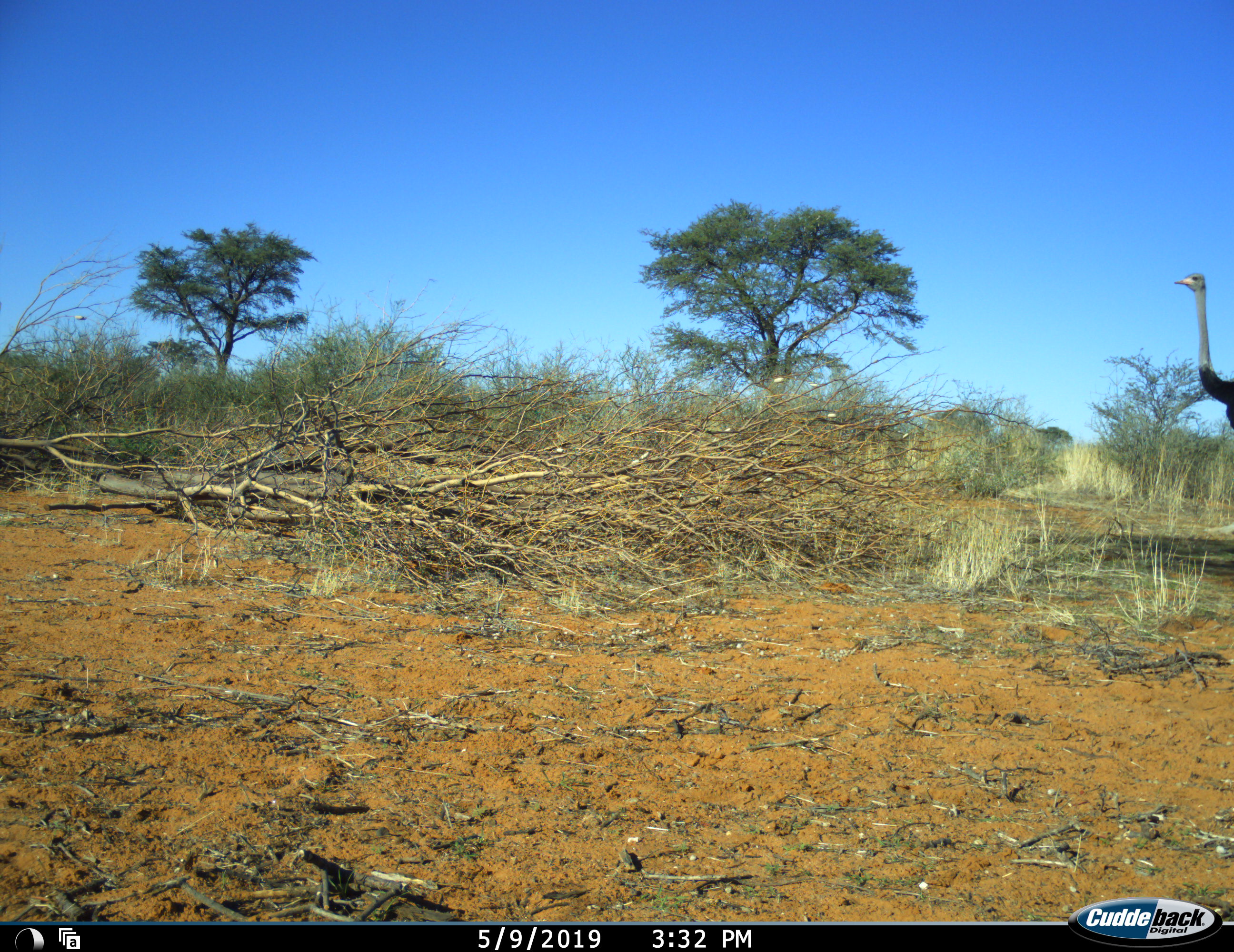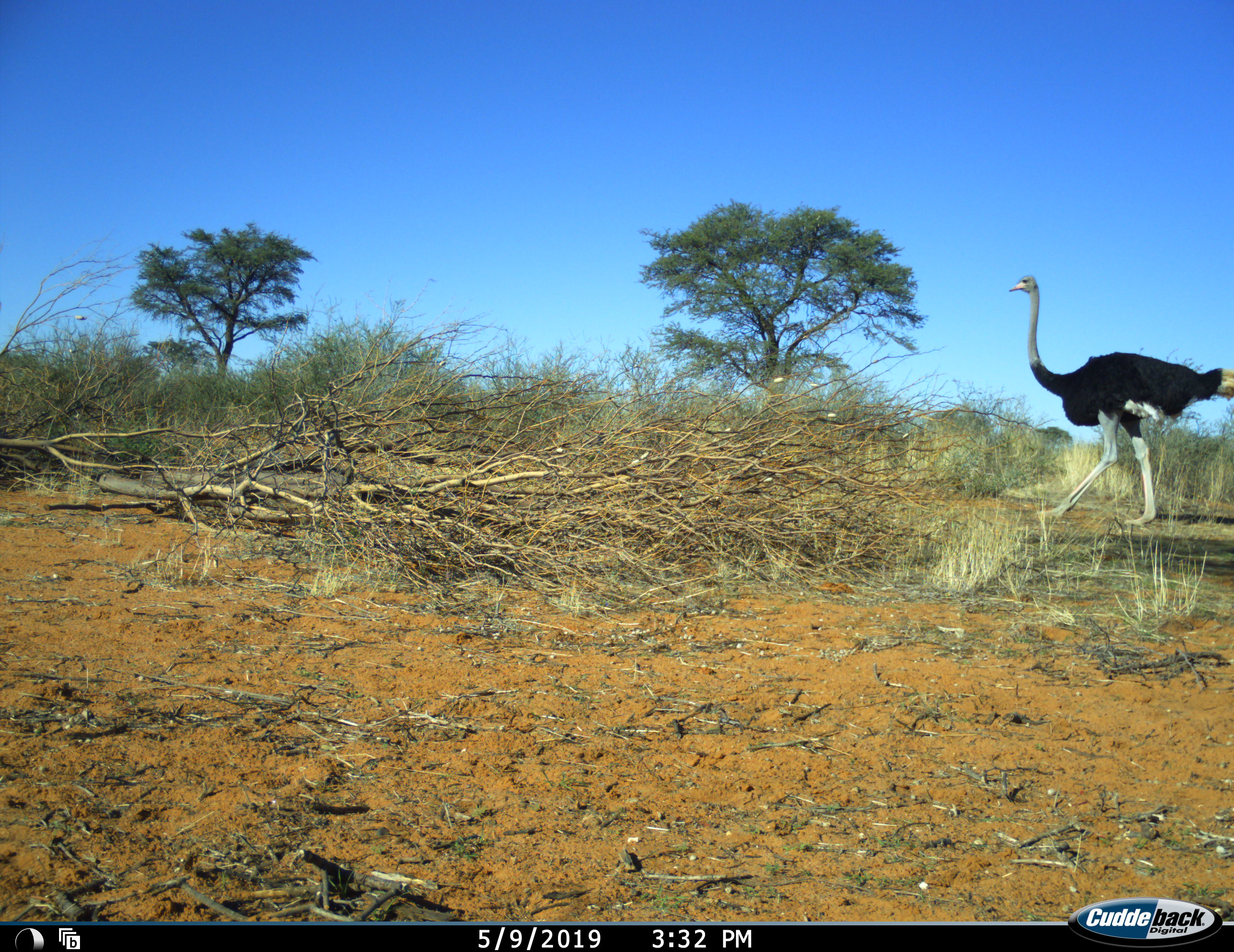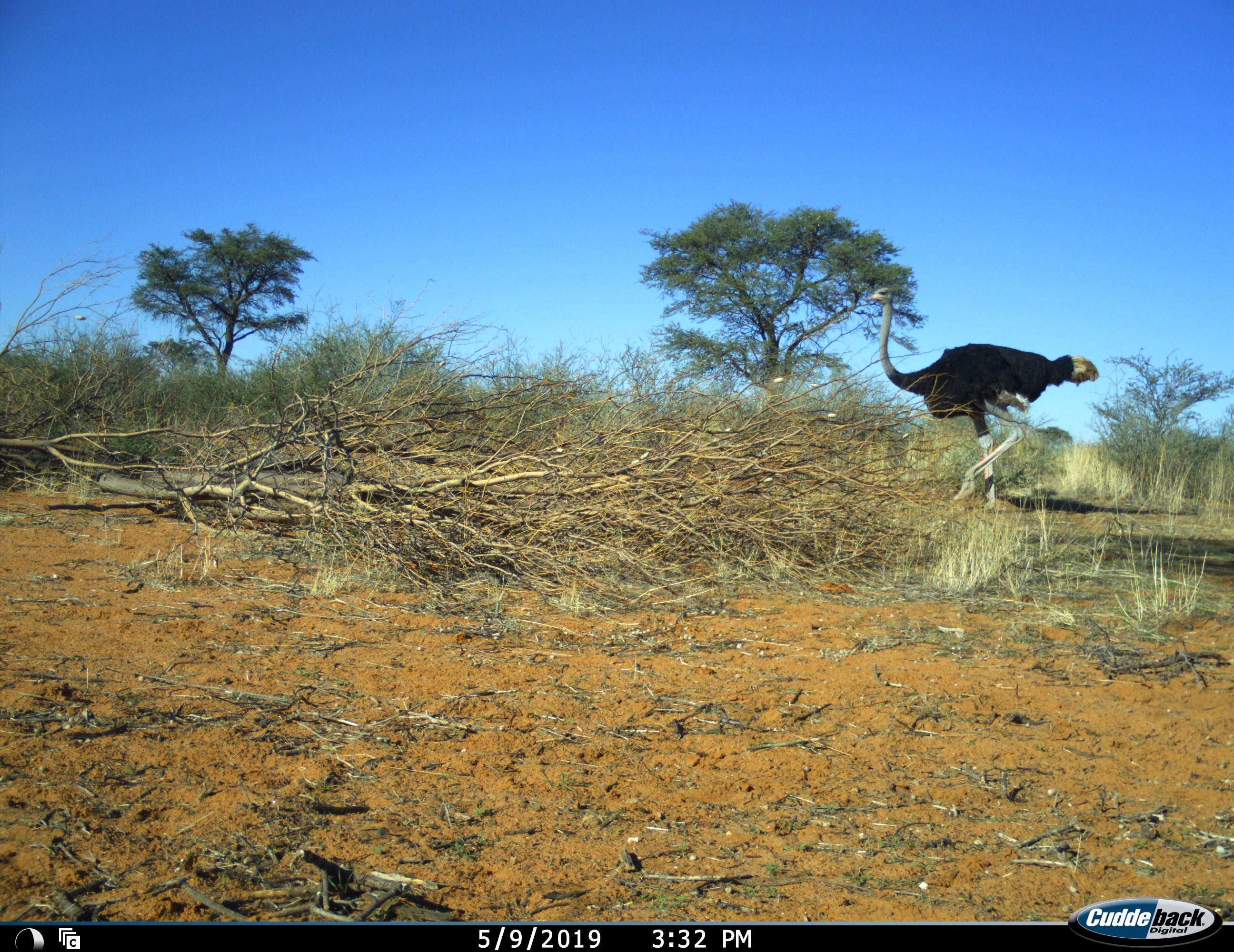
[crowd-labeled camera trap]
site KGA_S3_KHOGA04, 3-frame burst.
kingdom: Animalia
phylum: Chordata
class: Aves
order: Struthioniformes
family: Struthionidae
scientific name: Struthionidae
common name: ostrich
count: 1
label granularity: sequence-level